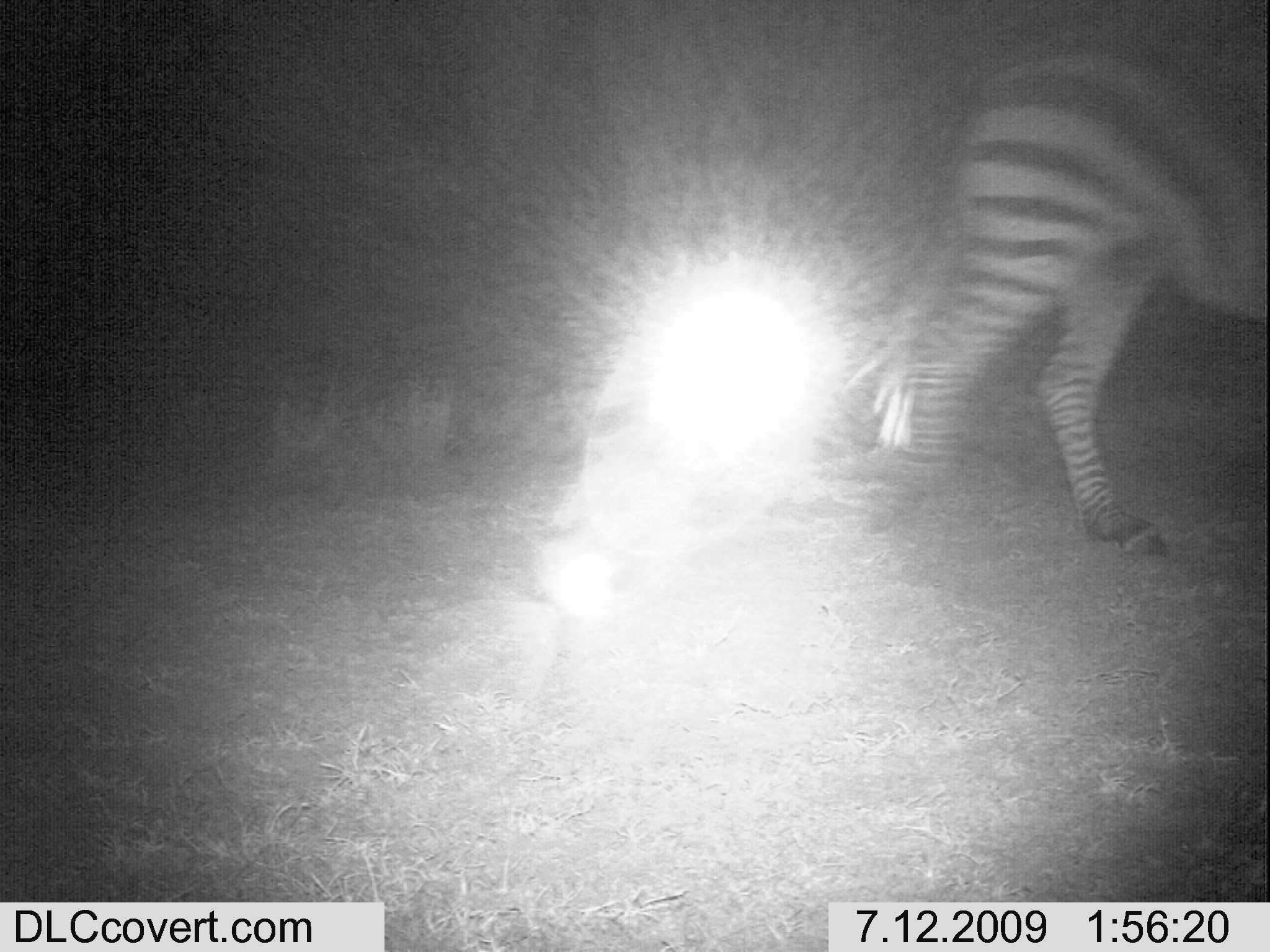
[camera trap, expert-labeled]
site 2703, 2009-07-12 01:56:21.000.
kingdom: Animalia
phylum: Chordata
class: Mammalia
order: Perissodactyla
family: Equidae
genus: Equus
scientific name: Equus quagga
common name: plains zebra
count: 1